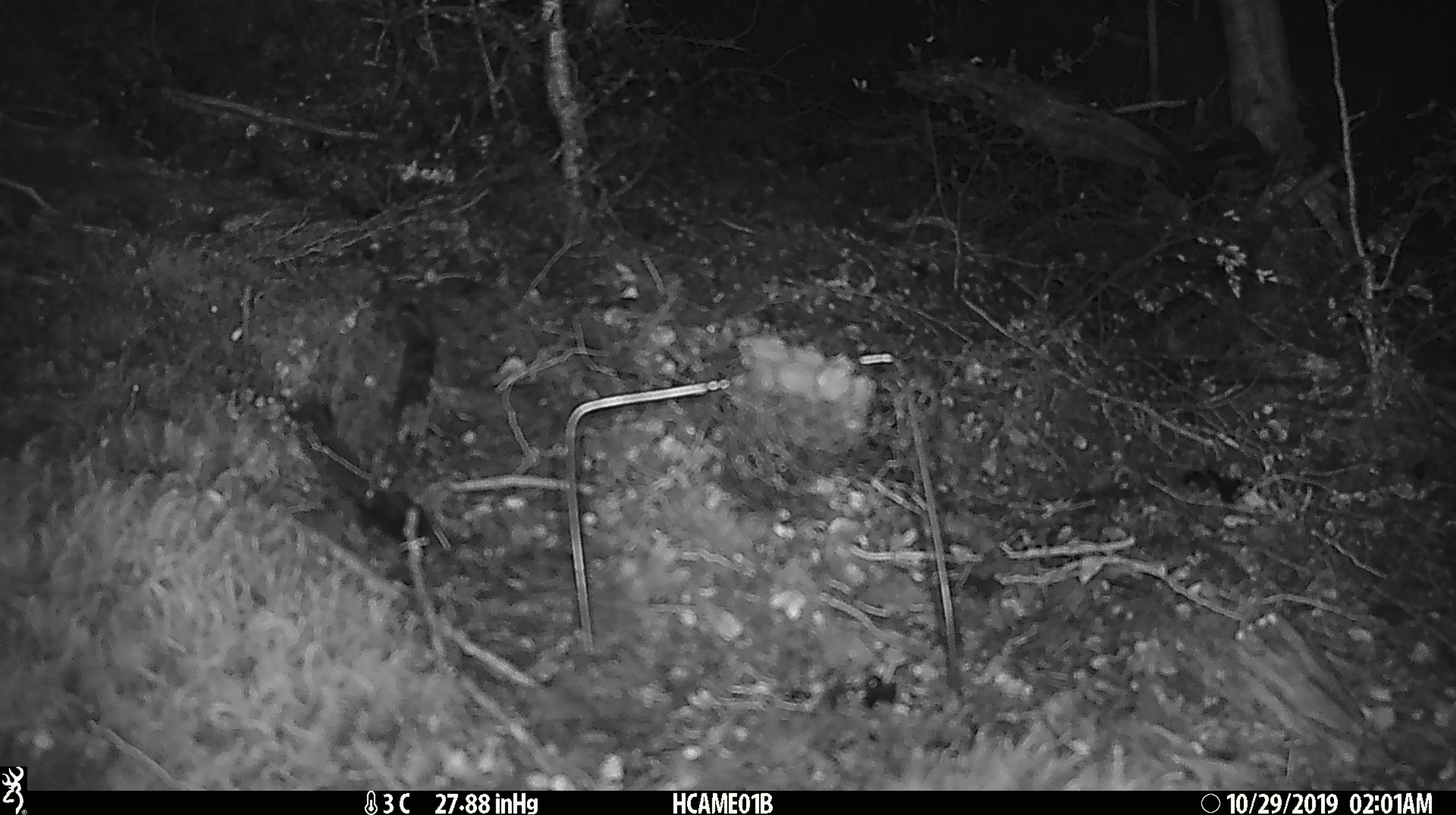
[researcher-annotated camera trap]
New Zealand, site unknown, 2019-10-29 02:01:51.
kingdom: Animalia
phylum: Chordata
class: Mammalia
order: Rodentia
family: Muridae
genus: Mus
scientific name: Mus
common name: mouse